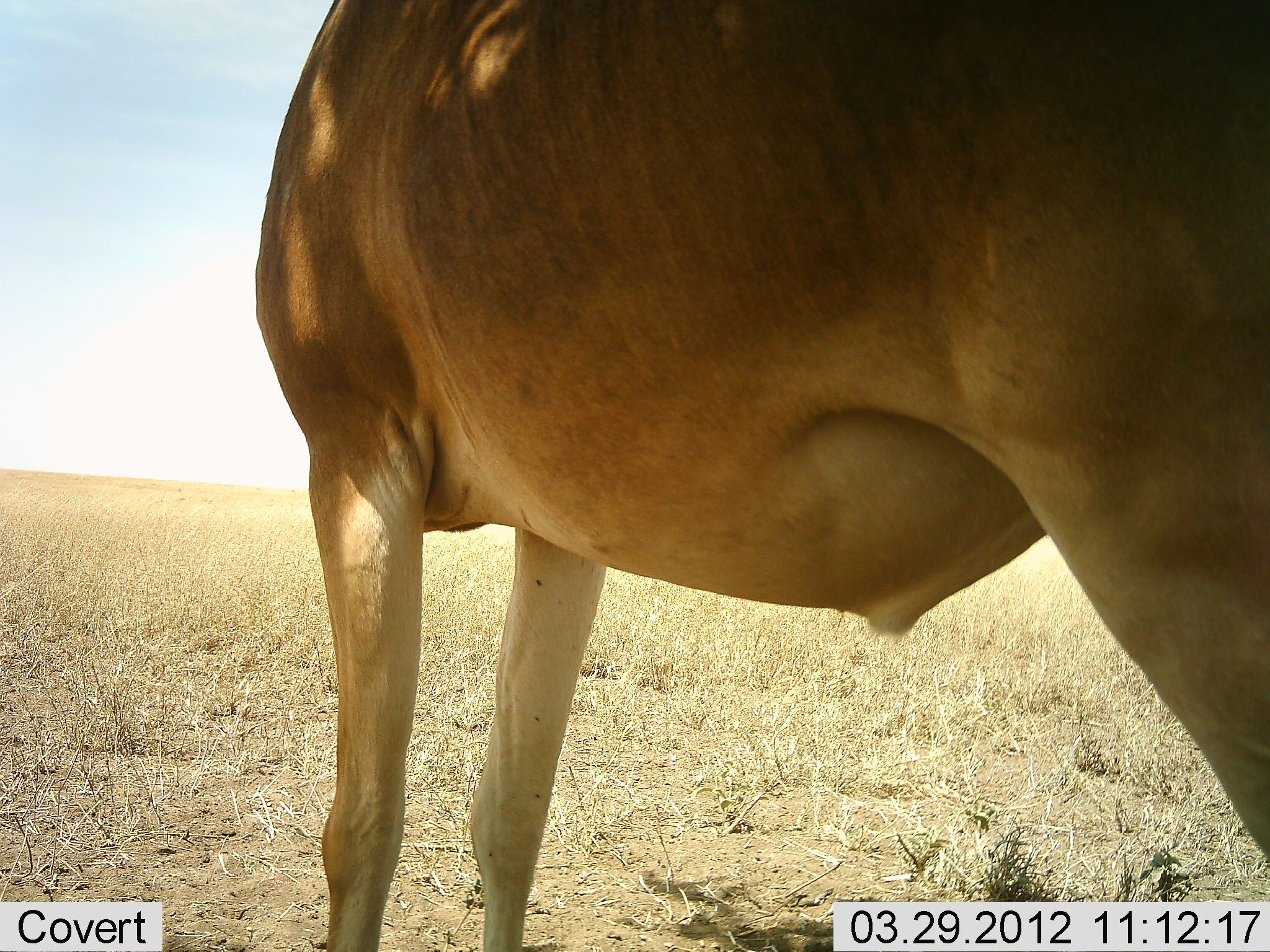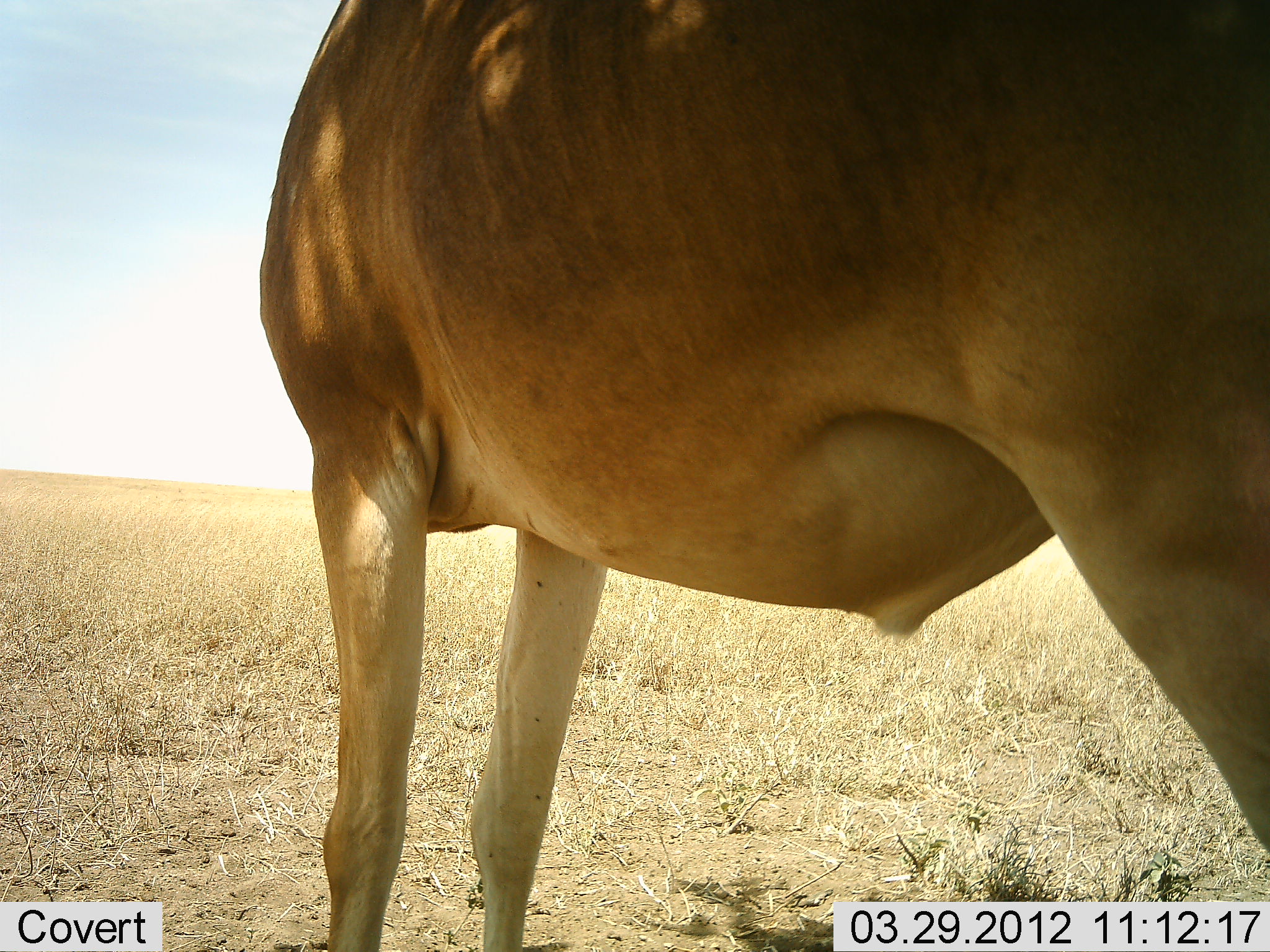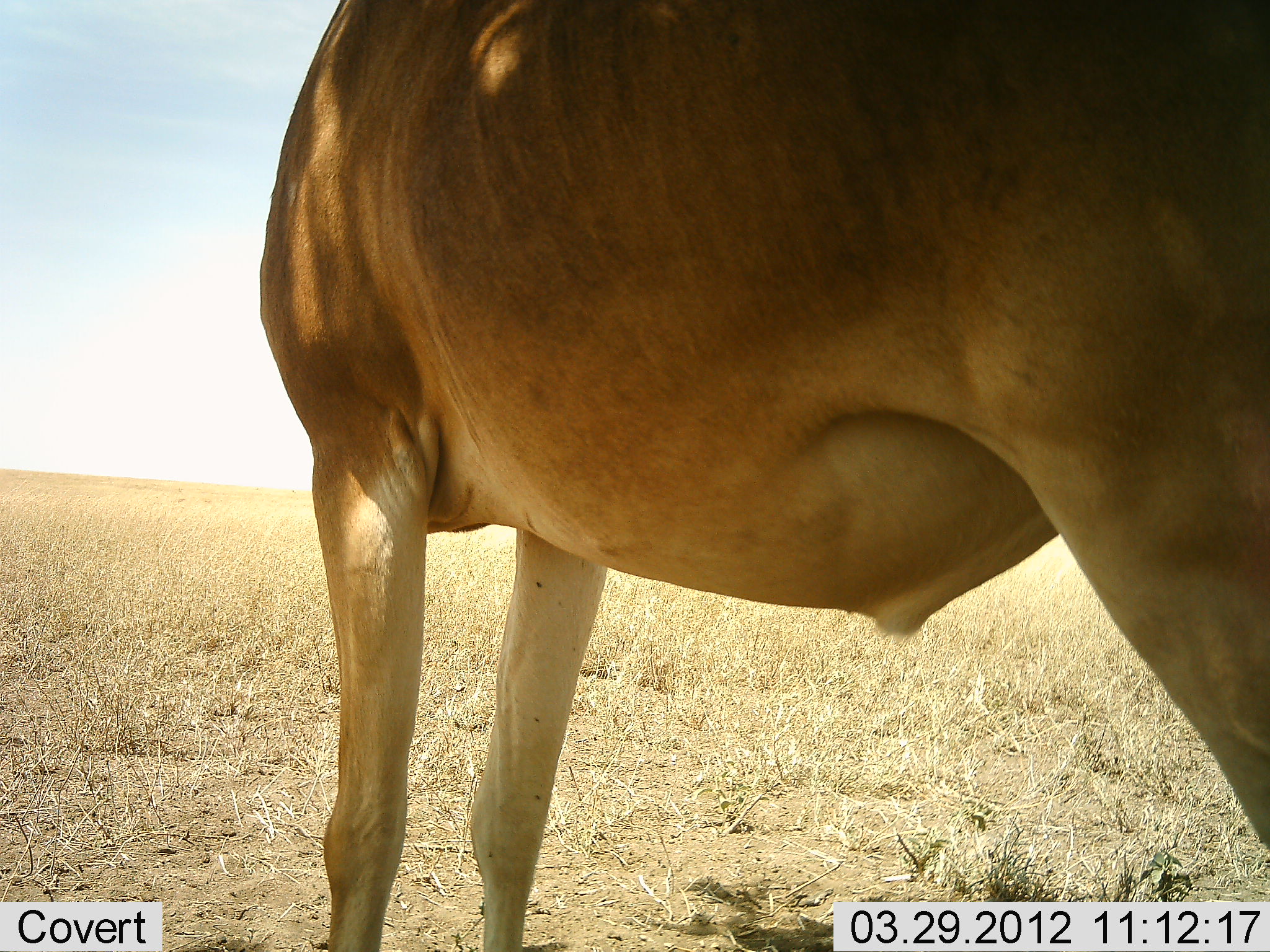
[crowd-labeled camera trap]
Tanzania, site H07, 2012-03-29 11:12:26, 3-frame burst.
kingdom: Animalia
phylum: Chordata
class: Mammalia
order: Artiodactyla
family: Bovidae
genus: Alcelaphus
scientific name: Alcelaphus buselaphus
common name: hartebeest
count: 1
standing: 100%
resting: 0%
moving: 0%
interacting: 0%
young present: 0%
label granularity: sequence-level